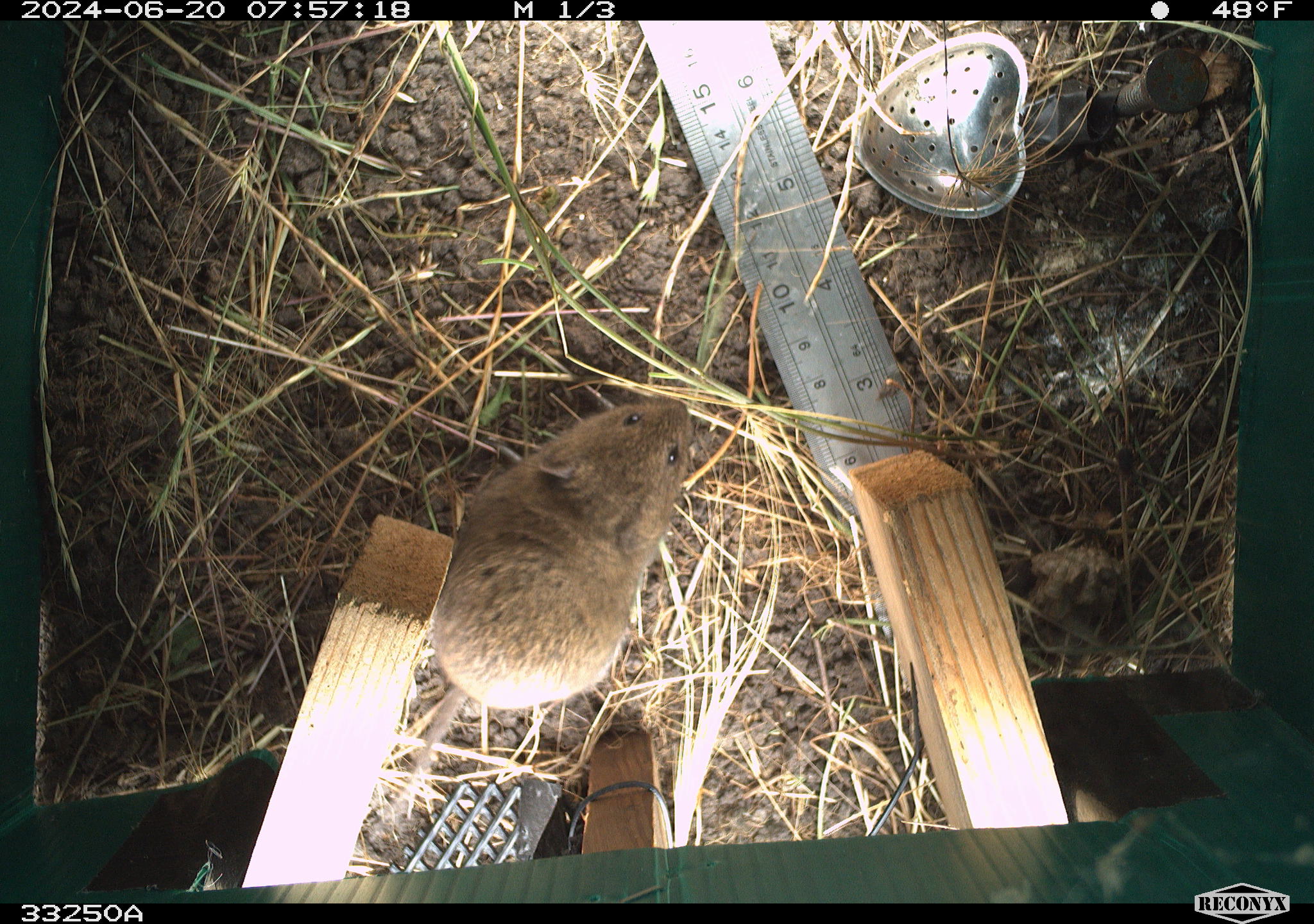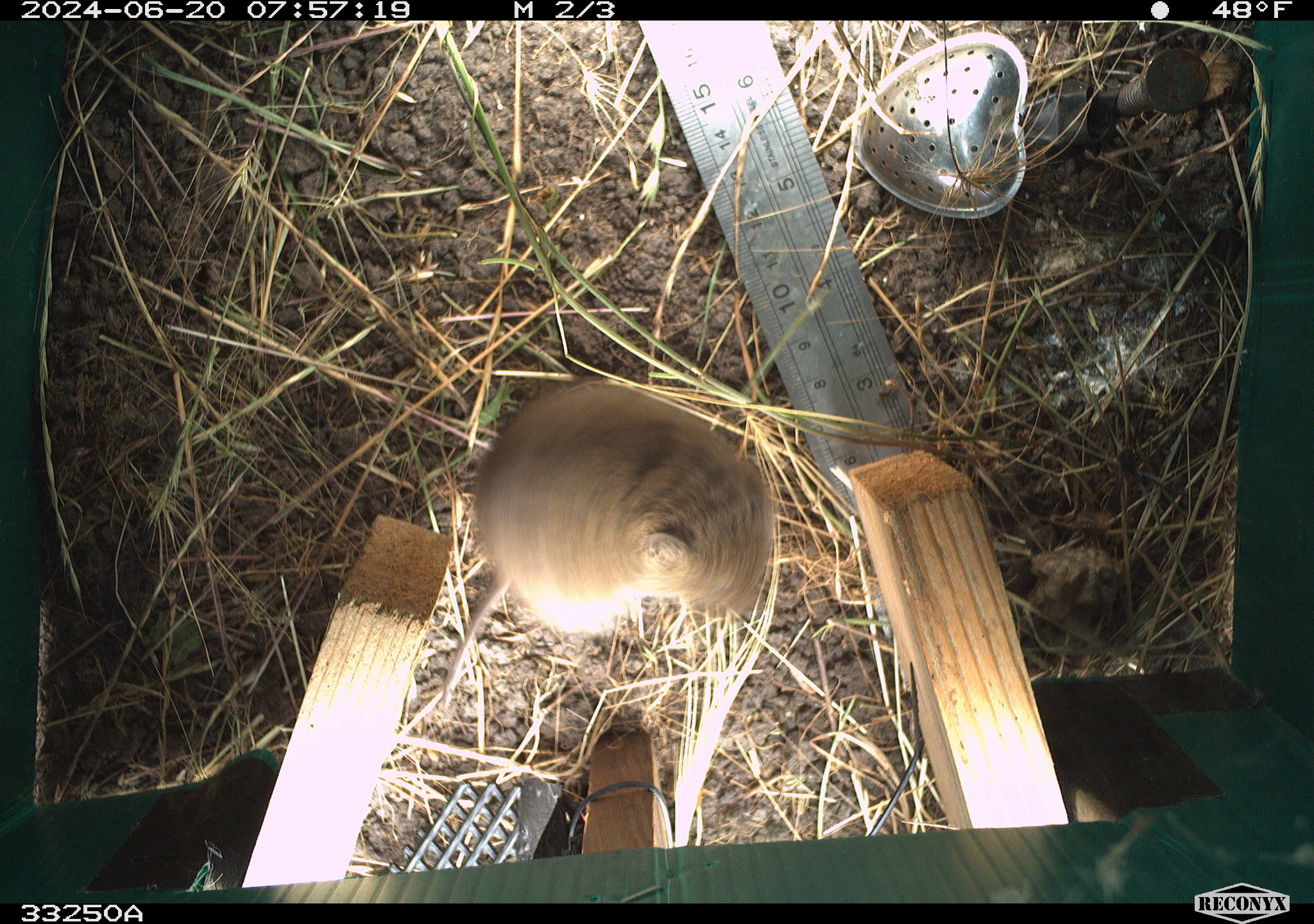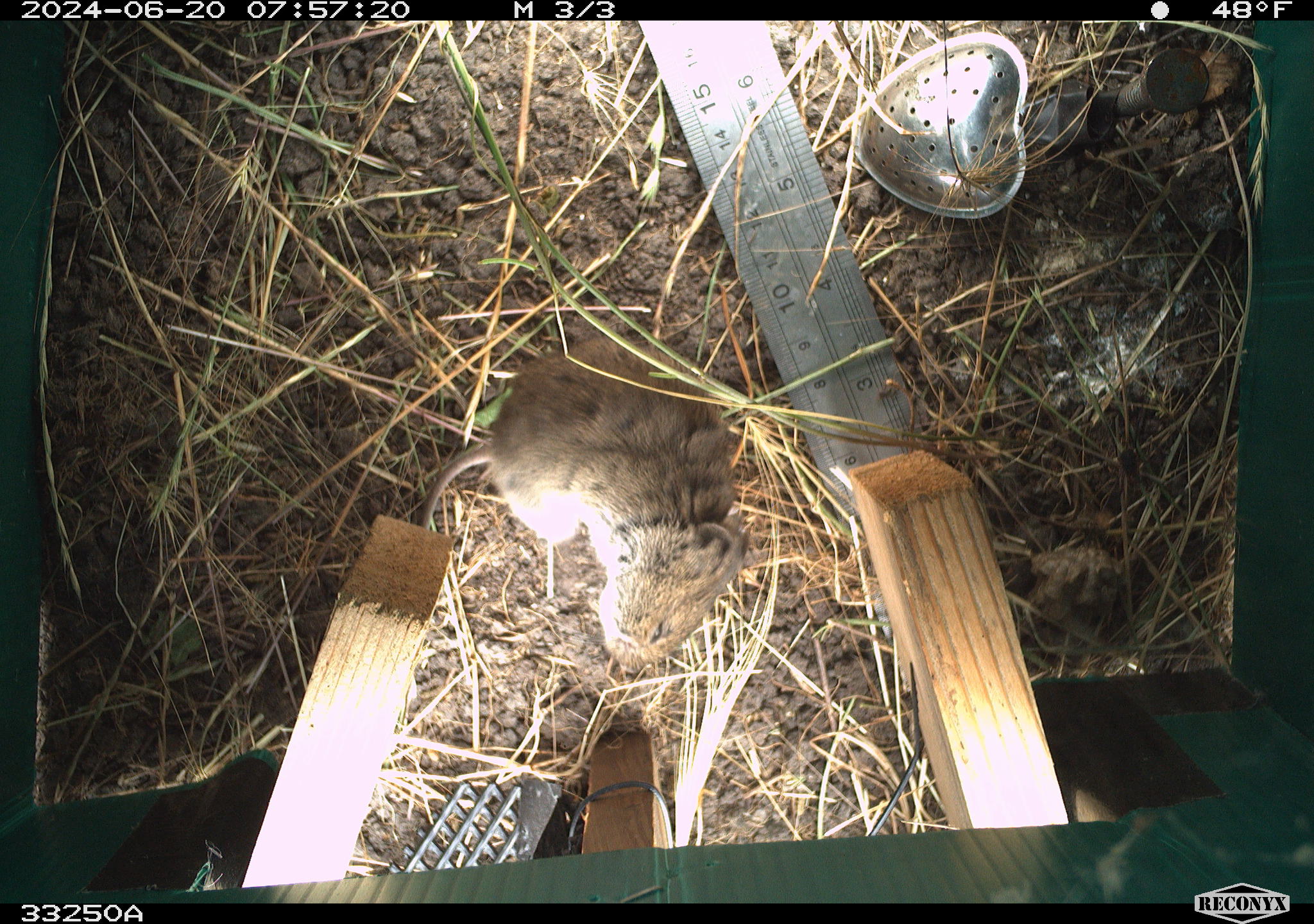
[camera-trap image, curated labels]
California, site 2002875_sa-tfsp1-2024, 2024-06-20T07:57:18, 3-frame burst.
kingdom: Animalia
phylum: Chordata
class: Mammalia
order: Rodentia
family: Cricetidae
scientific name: Arvicolinae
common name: voles, lemmings, and muskrats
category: arvicolinae subfamily